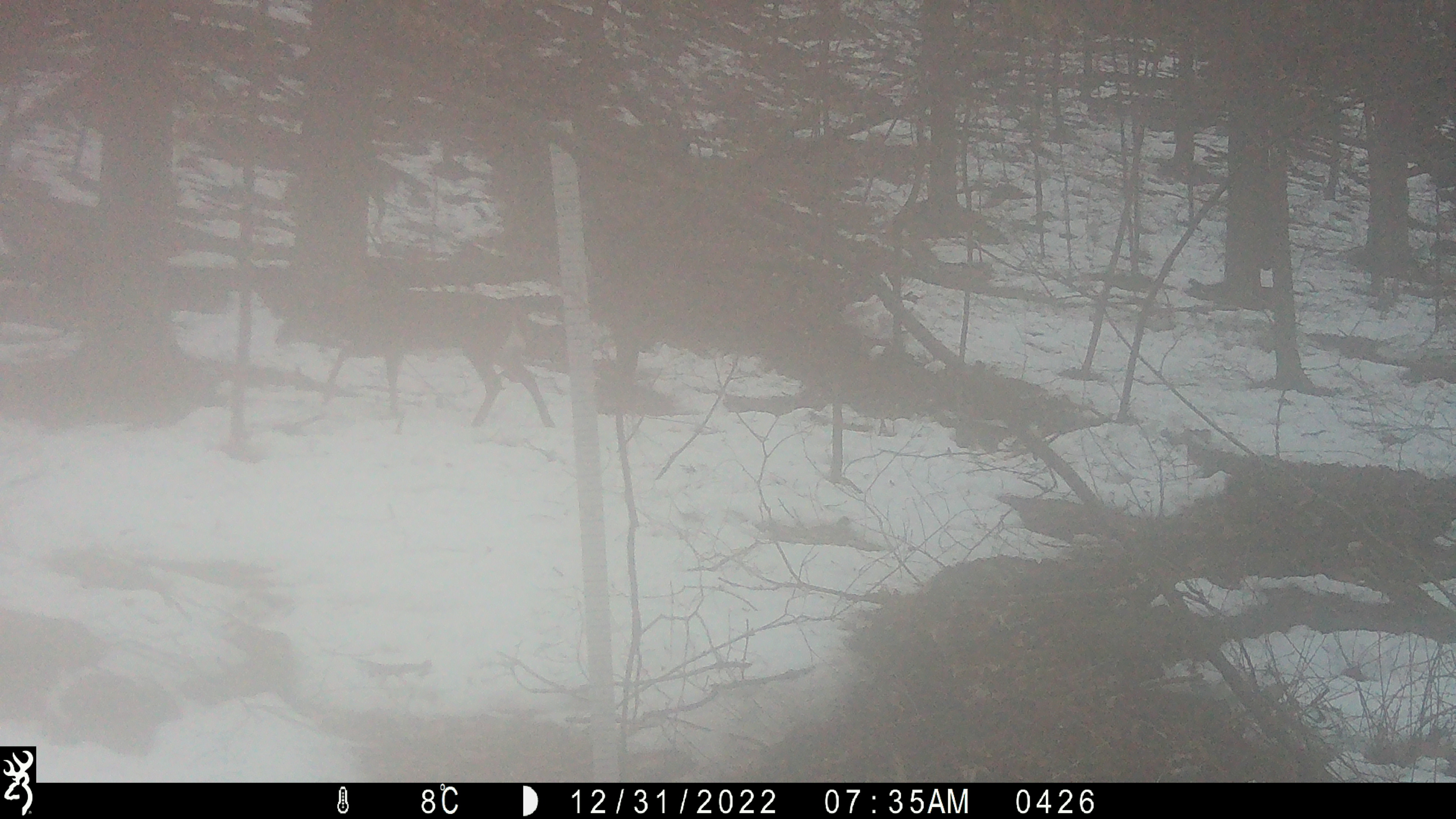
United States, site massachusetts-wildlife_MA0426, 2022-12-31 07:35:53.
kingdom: Animalia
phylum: Chordata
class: Mammalia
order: Artiodactyla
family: Cervidae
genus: Odocoileus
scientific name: Odocoileus virginianus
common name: white-tailed deer